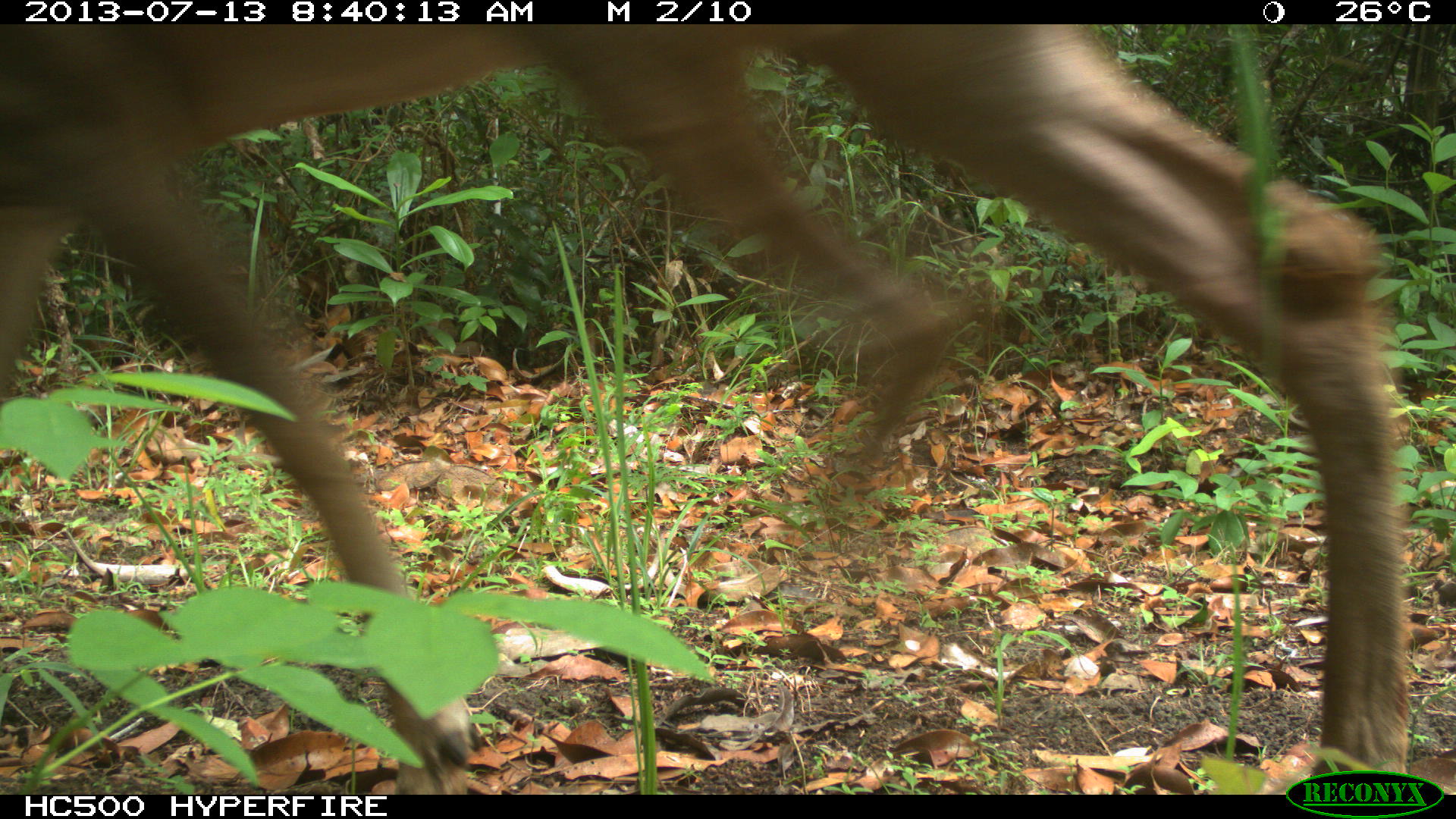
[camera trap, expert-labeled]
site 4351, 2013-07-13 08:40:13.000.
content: unidentified animal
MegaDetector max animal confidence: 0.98